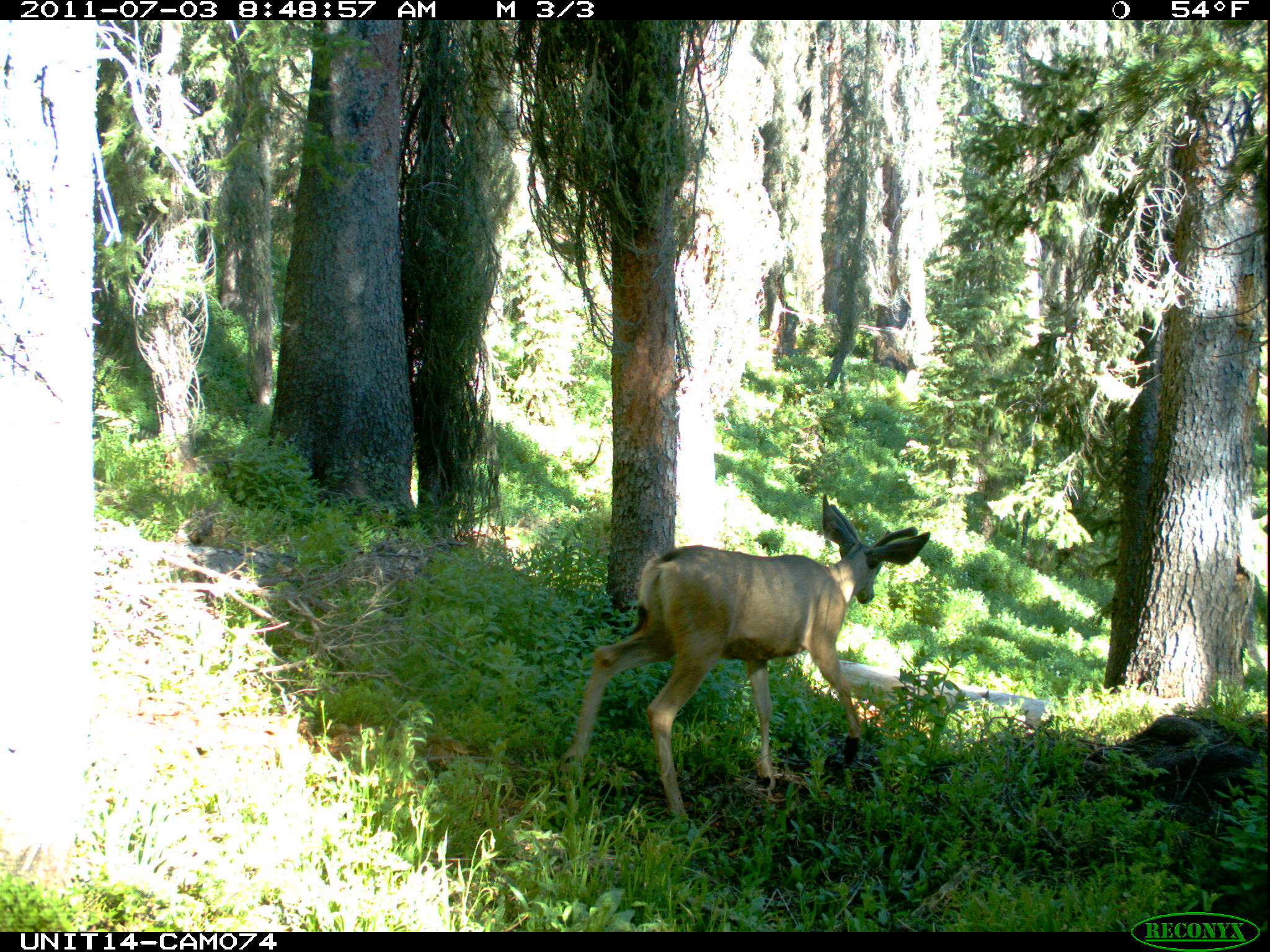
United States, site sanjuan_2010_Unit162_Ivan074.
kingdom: Animalia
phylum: Chordata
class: Mammalia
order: Artiodactyla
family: Cervidae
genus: Odocoileus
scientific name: Odocoileus hemionus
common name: mule deer